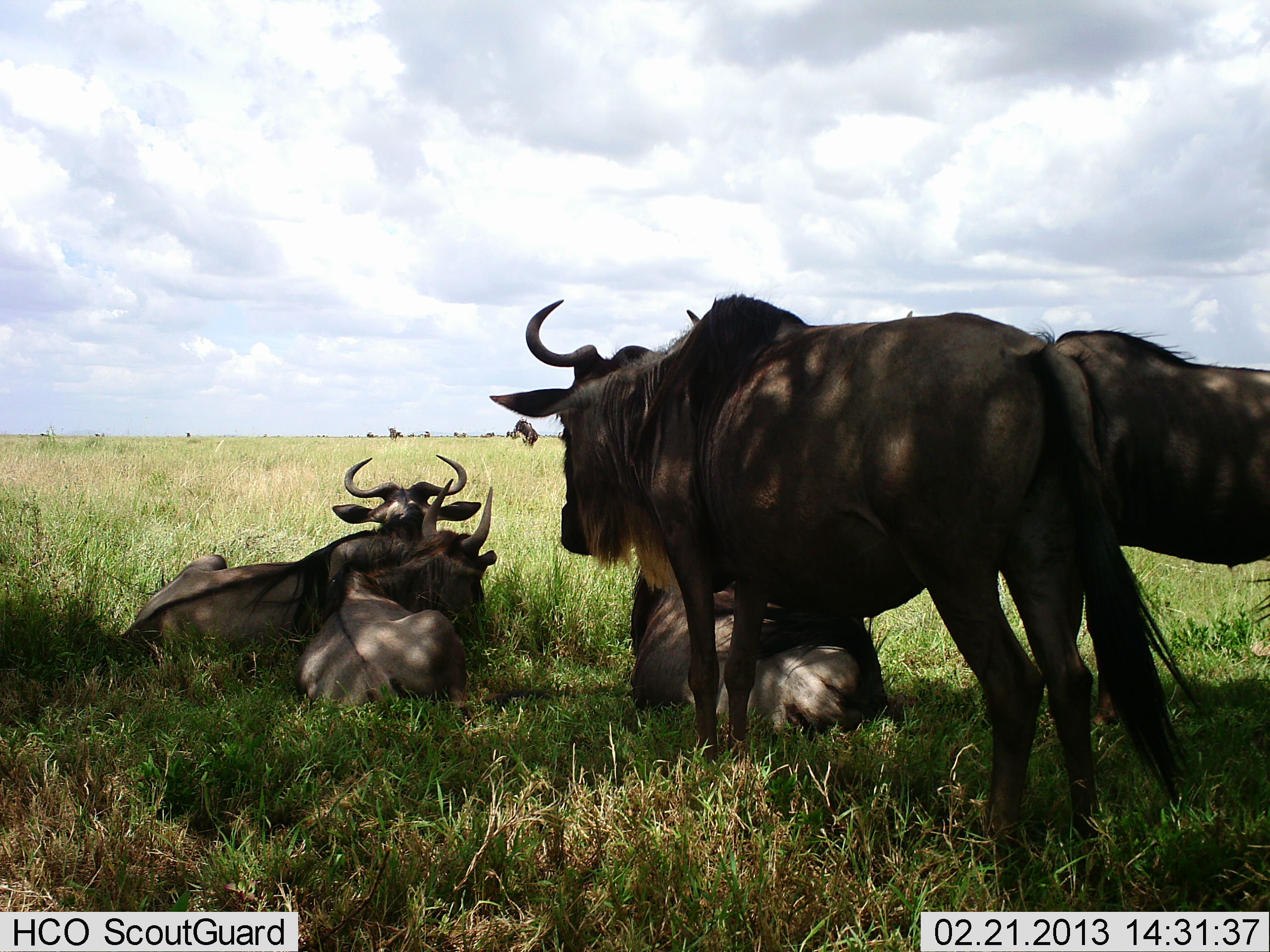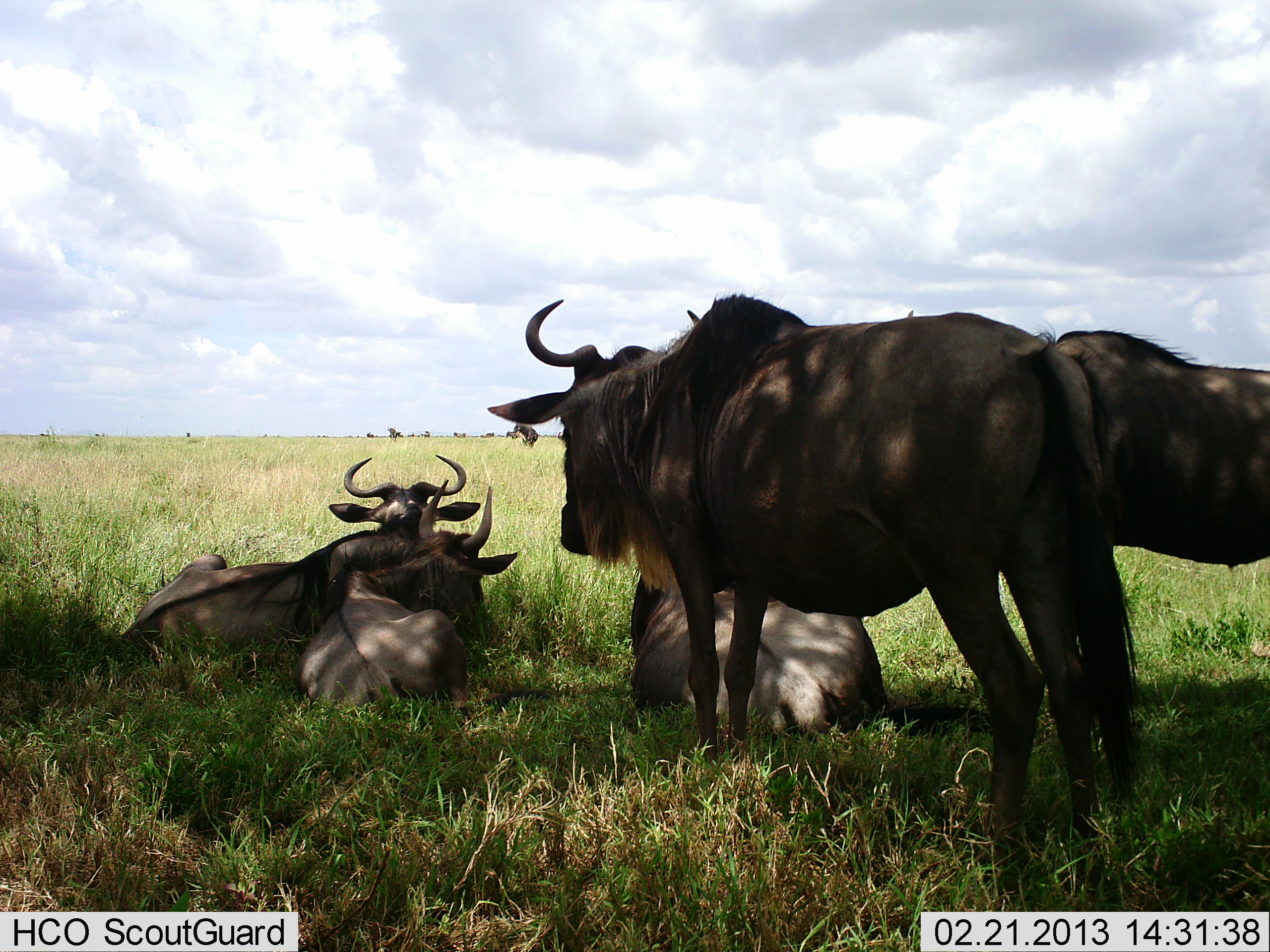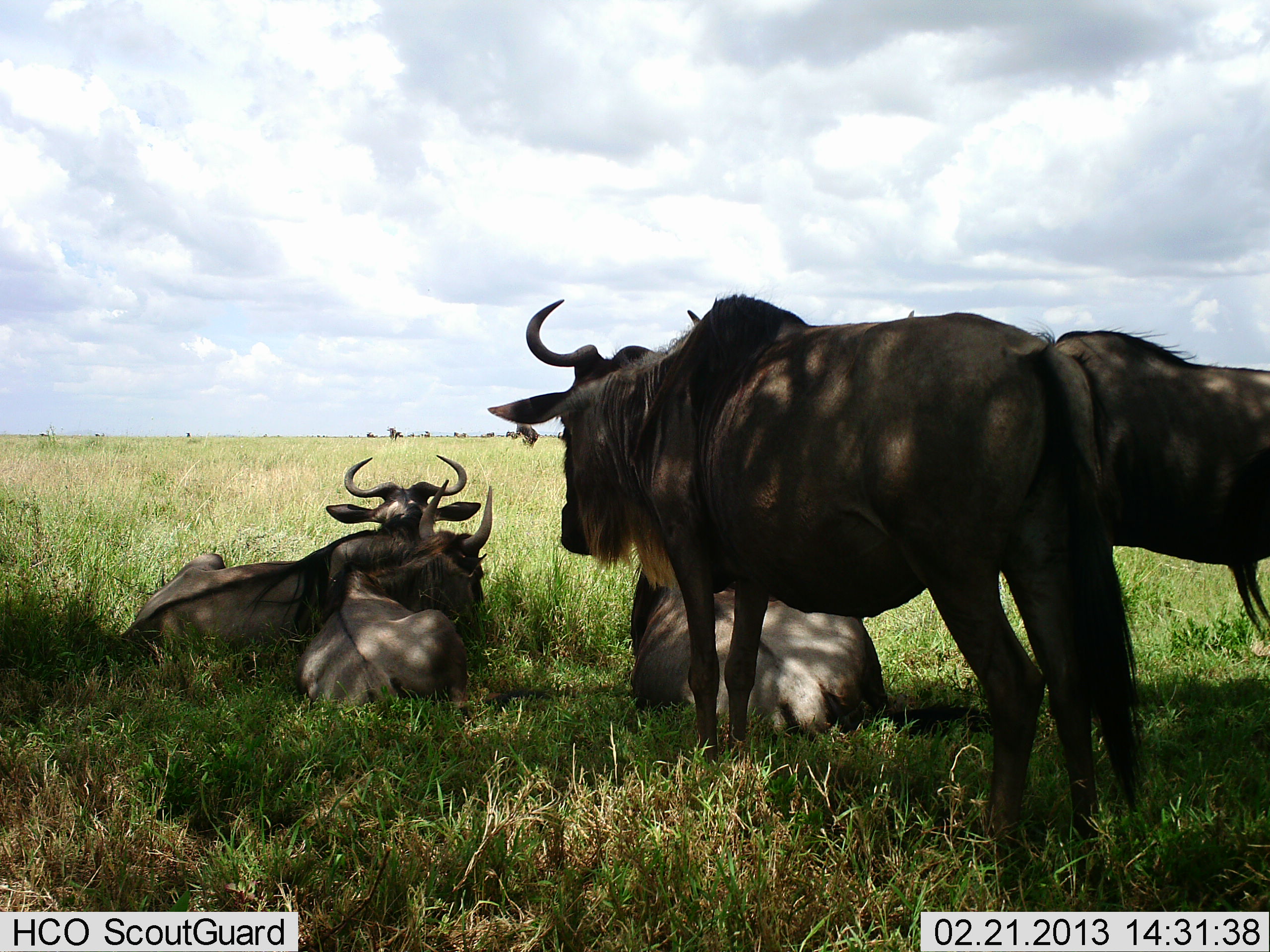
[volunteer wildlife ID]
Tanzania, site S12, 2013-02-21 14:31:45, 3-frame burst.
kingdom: Animalia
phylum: Chordata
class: Mammalia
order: Artiodactyla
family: Bovidae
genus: Connochaetes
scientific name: Connochaetes taurinus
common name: blue wildebeest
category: wildebeest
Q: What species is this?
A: Wildebeest (blue wildebeest) (Connochaetes taurinus).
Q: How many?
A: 5.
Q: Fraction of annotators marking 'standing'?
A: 69%.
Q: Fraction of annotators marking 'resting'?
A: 100%.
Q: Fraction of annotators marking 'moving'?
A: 0%.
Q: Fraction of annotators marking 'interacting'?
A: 3%.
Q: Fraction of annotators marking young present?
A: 3%.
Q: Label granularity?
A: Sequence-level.